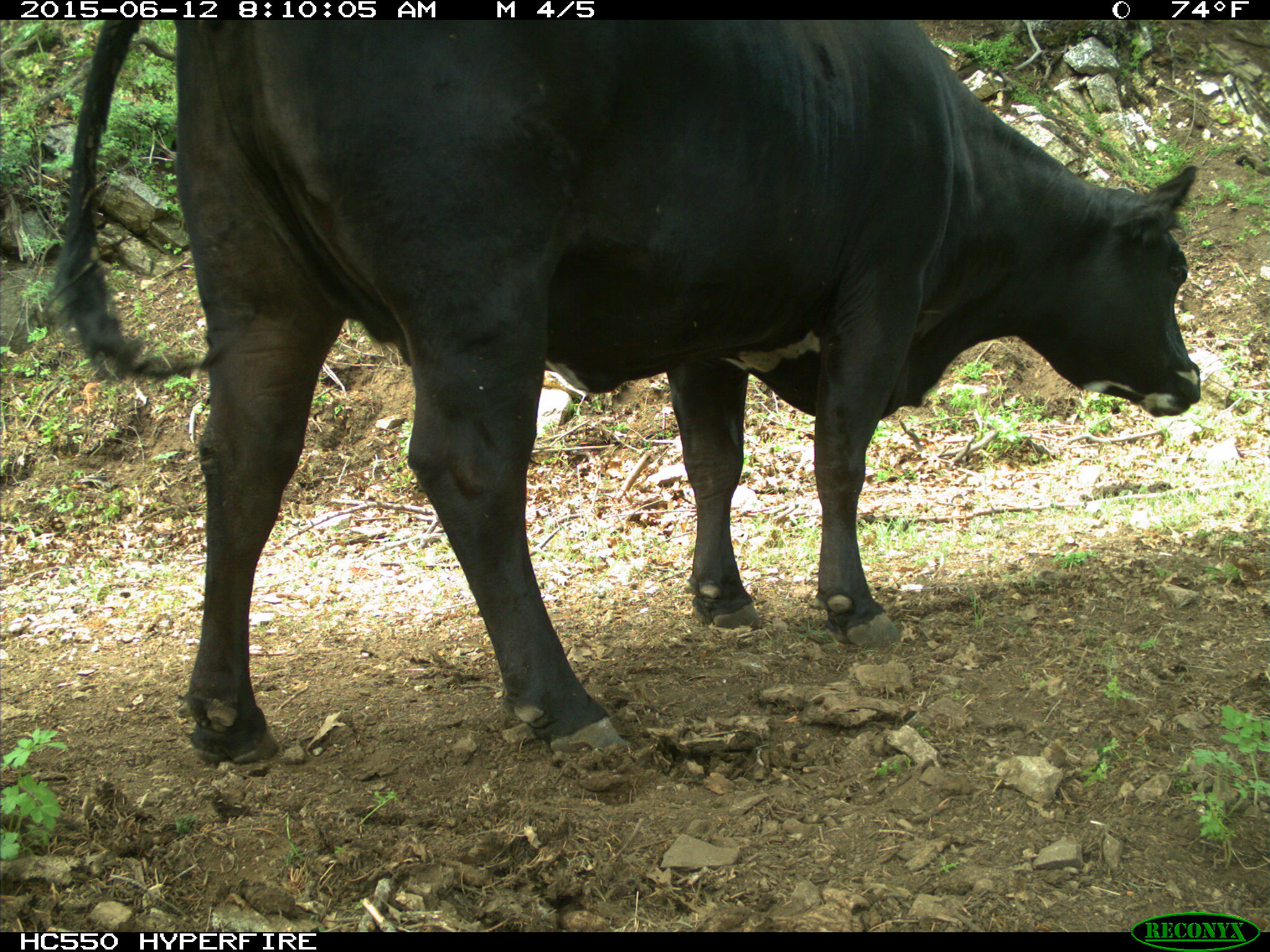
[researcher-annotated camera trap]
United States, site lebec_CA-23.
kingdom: Animalia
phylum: Chordata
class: Mammalia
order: Artiodactyla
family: Bovidae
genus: Bos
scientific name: Bos taurus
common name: domestic cow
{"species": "Bos taurus (domestic cow)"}